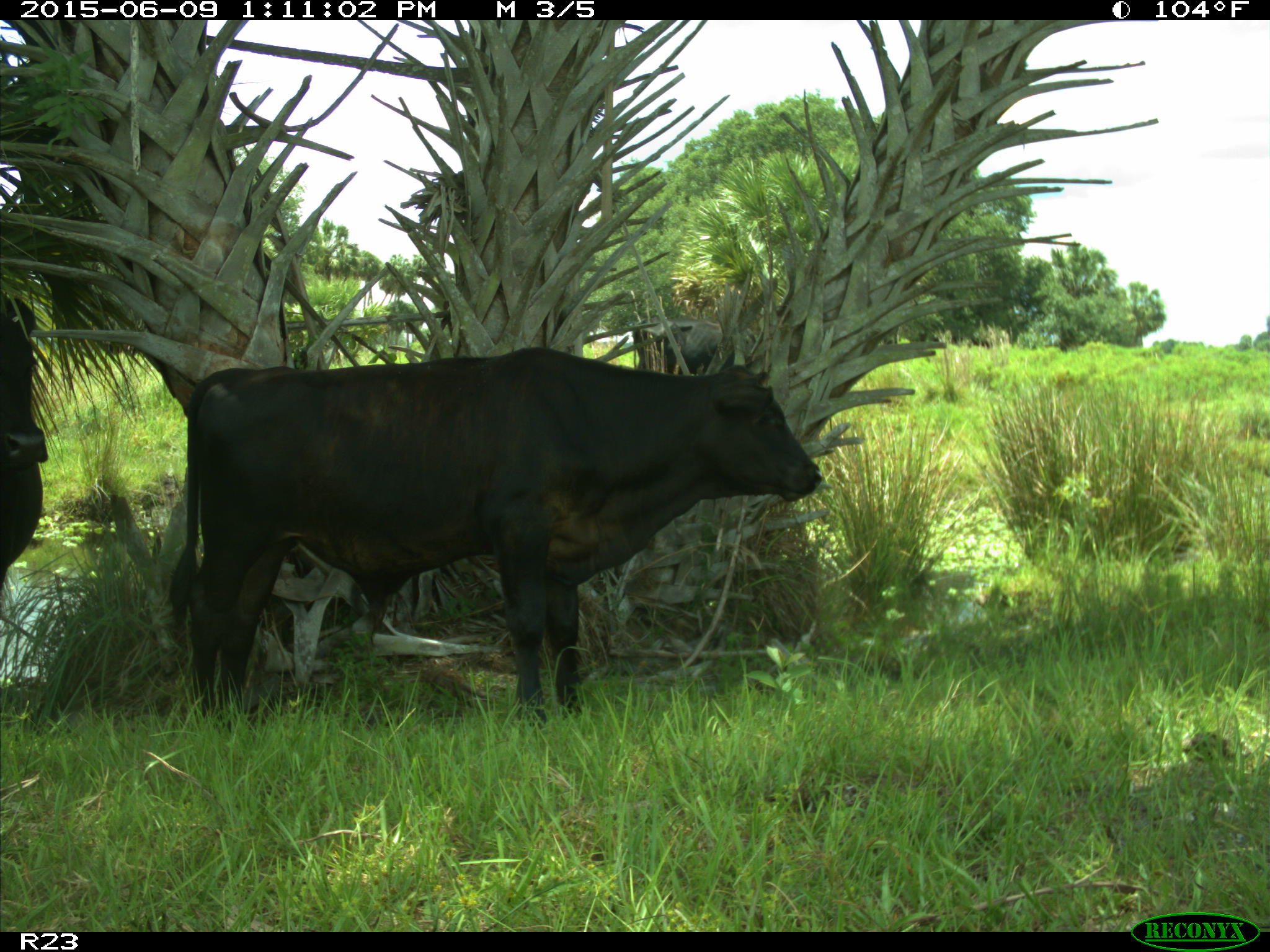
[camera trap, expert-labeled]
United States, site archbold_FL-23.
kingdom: Animalia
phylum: Chordata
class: Mammalia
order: Artiodactyla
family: Bovidae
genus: Bos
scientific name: Bos taurus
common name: domestic cow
Bos taurus (domestic cow).